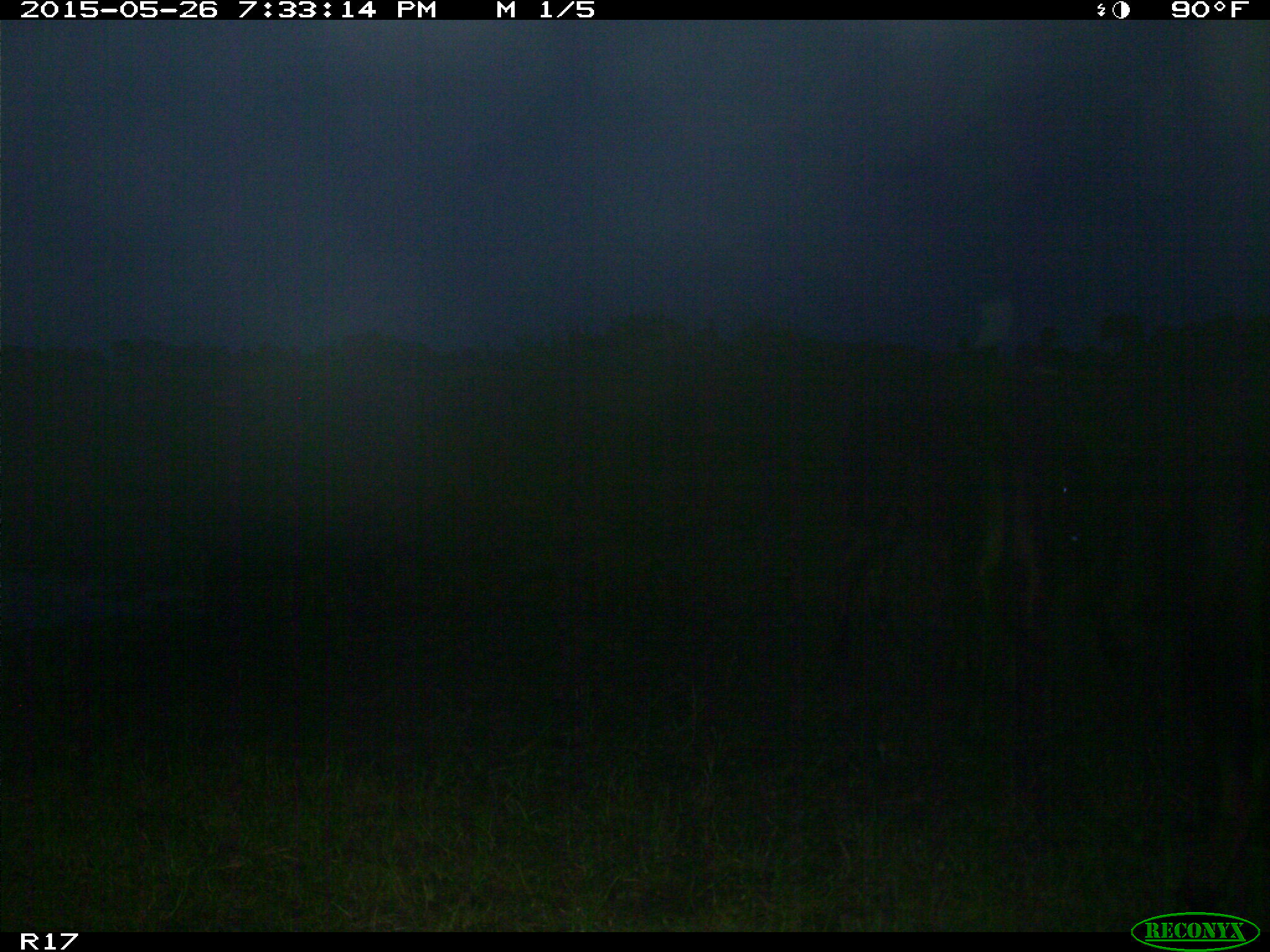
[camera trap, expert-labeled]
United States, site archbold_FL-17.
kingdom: Animalia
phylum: Chordata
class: Mammalia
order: Artiodactyla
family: Bovidae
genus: Bos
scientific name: Bos taurus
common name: domestic cow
Bos taurus (domestic cow).